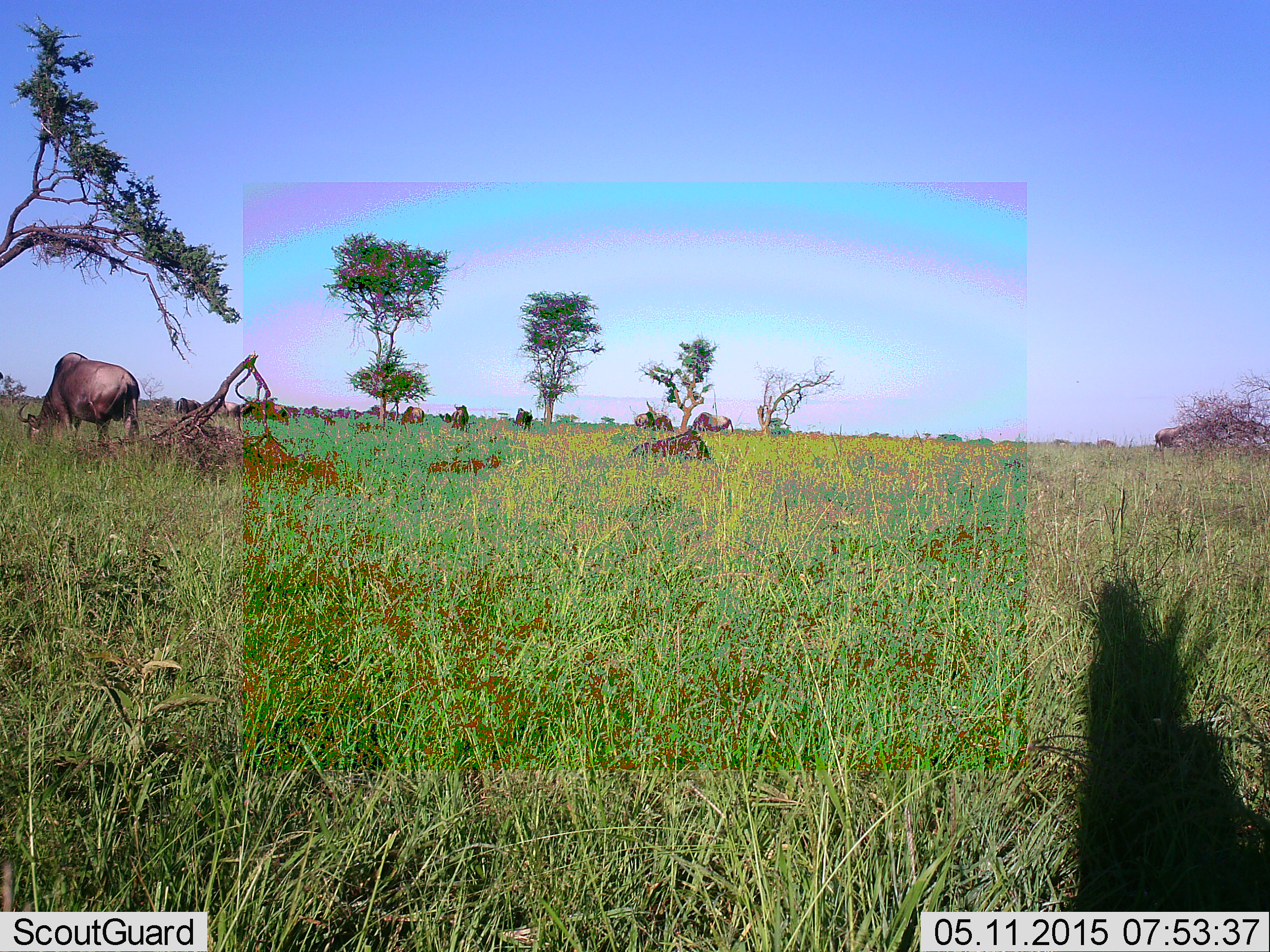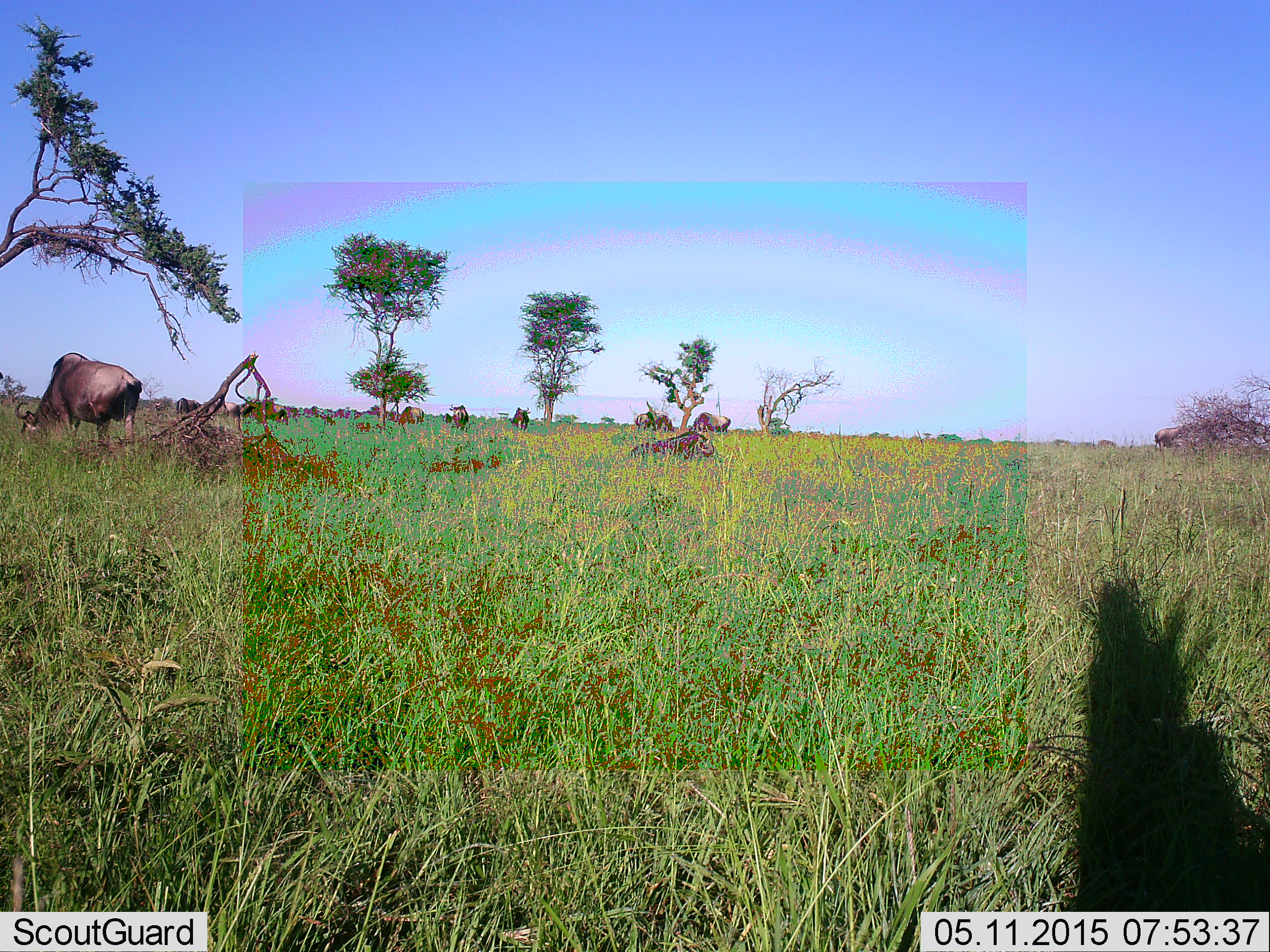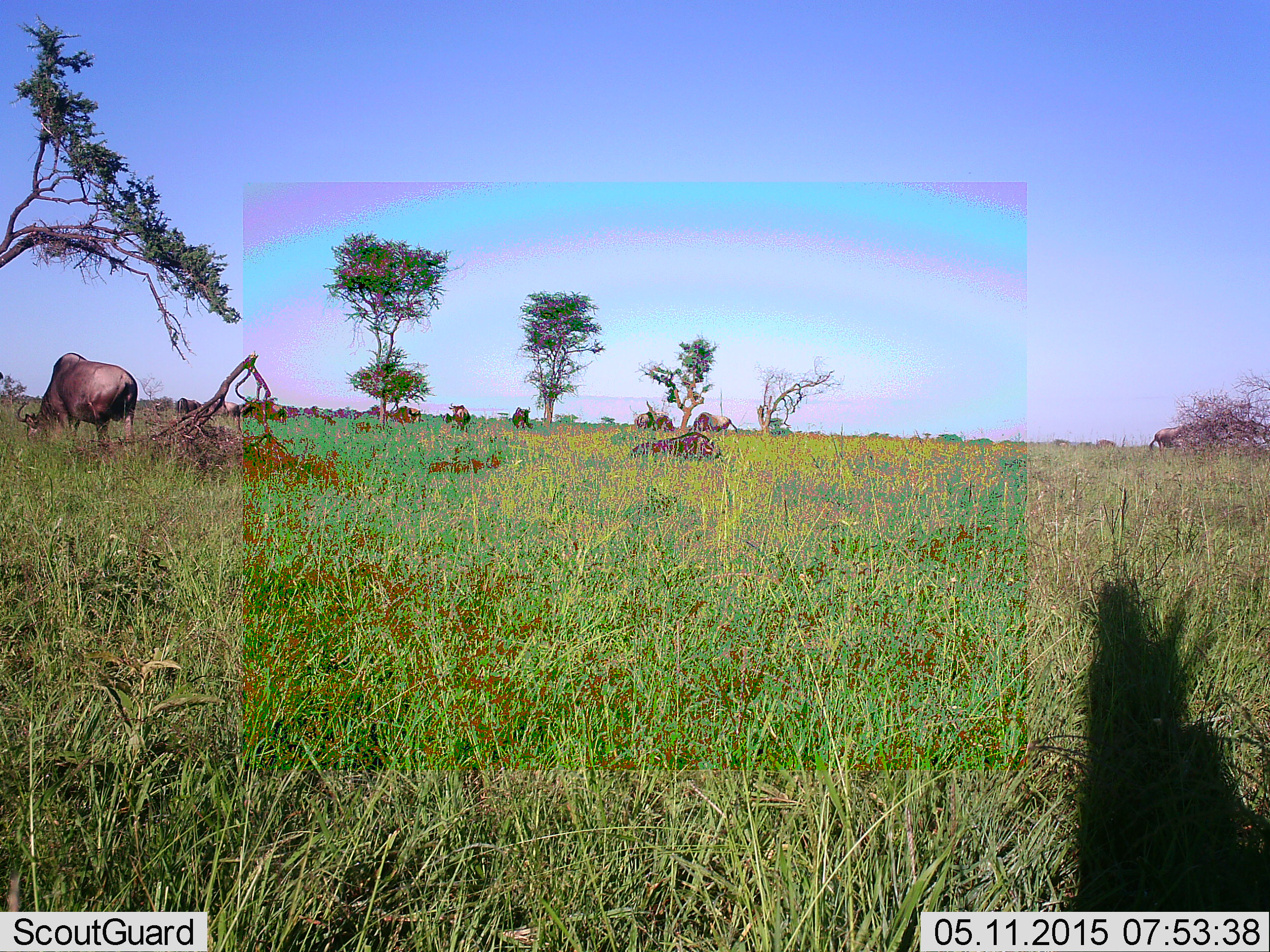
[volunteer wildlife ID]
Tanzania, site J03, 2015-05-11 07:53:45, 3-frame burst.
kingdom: Animalia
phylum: Chordata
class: Mammalia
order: Artiodactyla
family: Bovidae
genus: Connochaetes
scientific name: Connochaetes taurinus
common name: blue wildebeest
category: wildebeest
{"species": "wildebeest (blue wildebeest) (Connochaetes taurinus)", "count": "6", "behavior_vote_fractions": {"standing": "20%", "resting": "30%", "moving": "10%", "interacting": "0%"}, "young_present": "0%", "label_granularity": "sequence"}